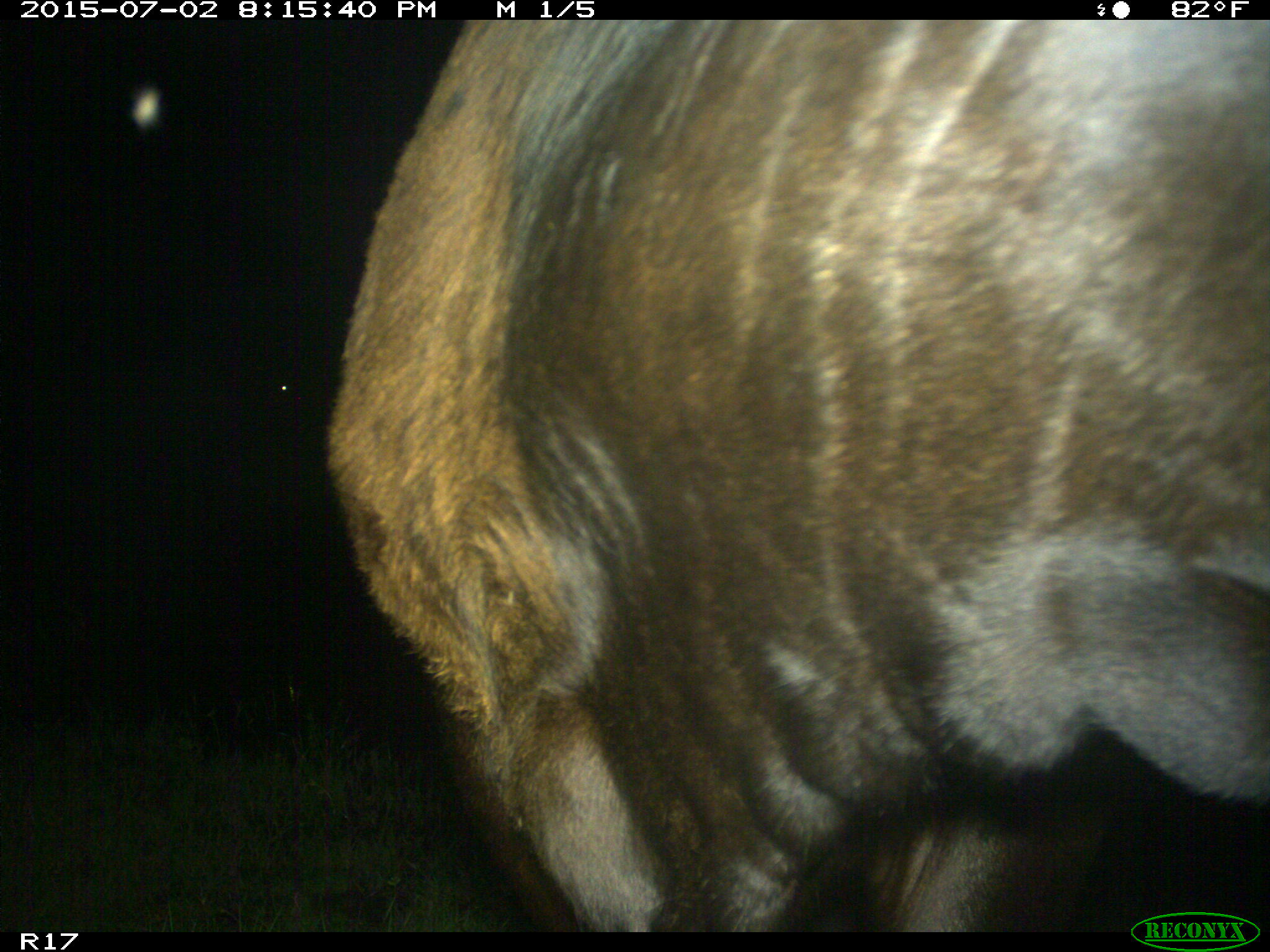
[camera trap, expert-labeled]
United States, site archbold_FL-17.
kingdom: Animalia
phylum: Chordata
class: Mammalia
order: Artiodactyla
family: Bovidae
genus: Bos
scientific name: Bos taurus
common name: domestic cow